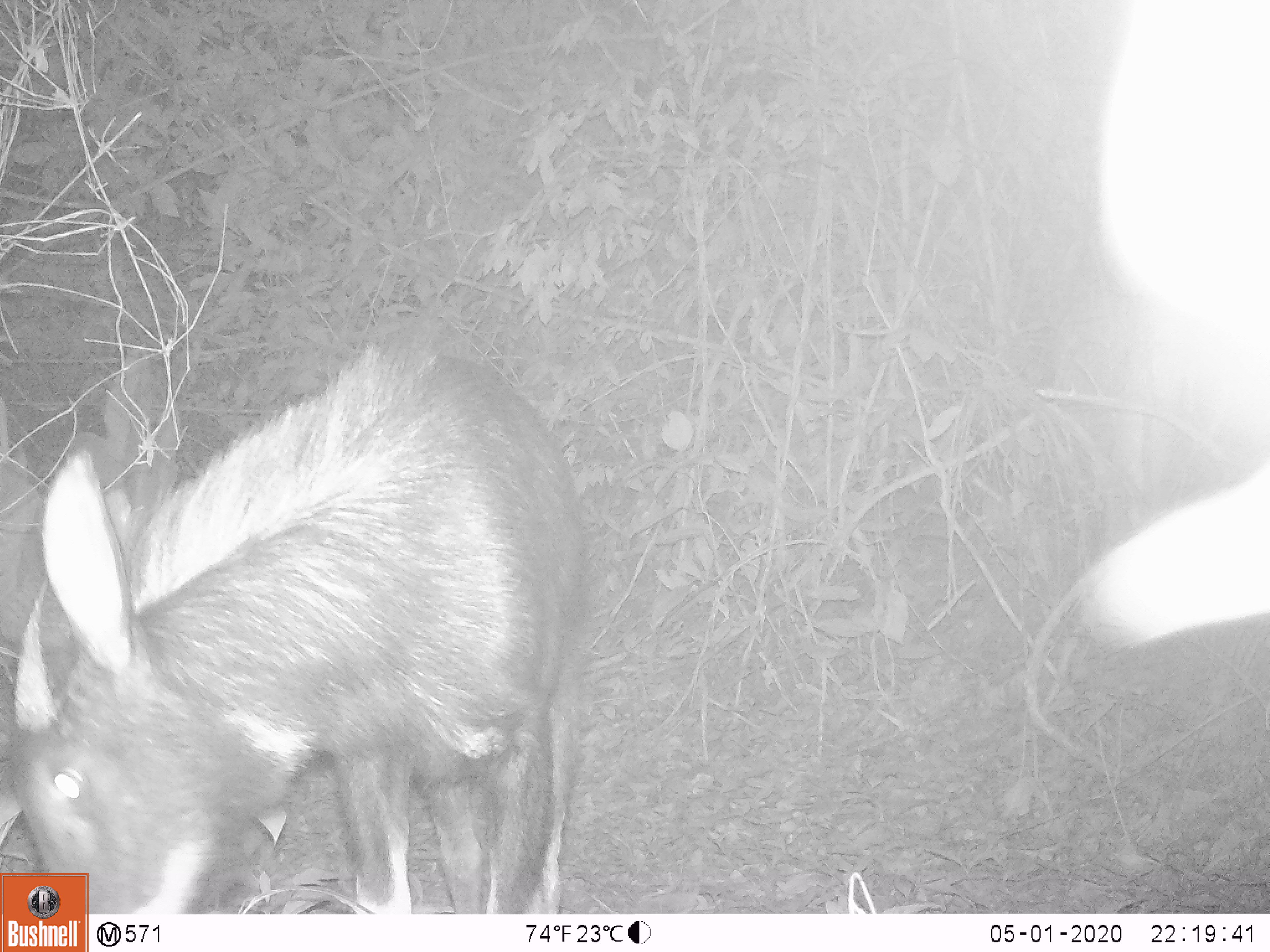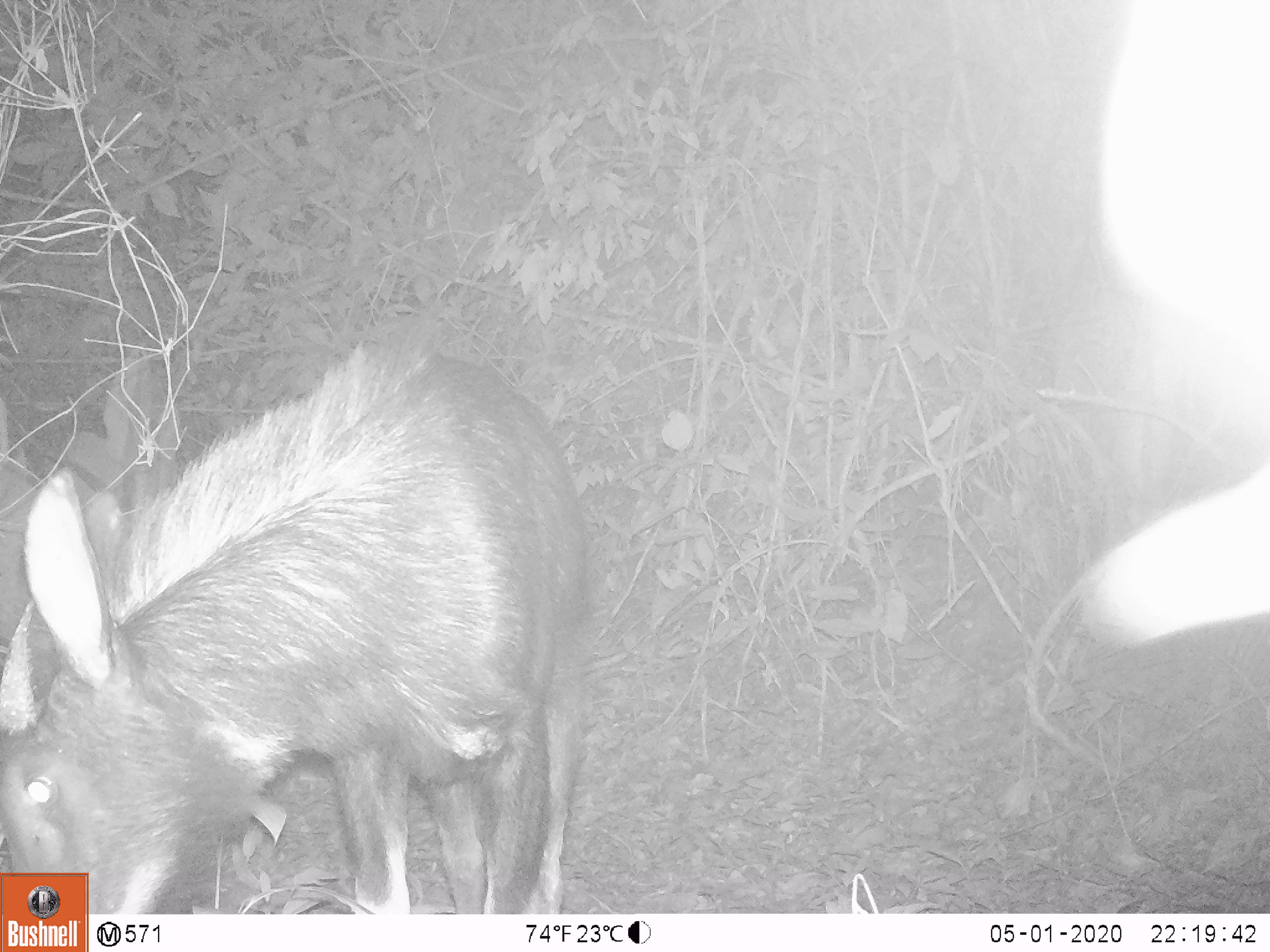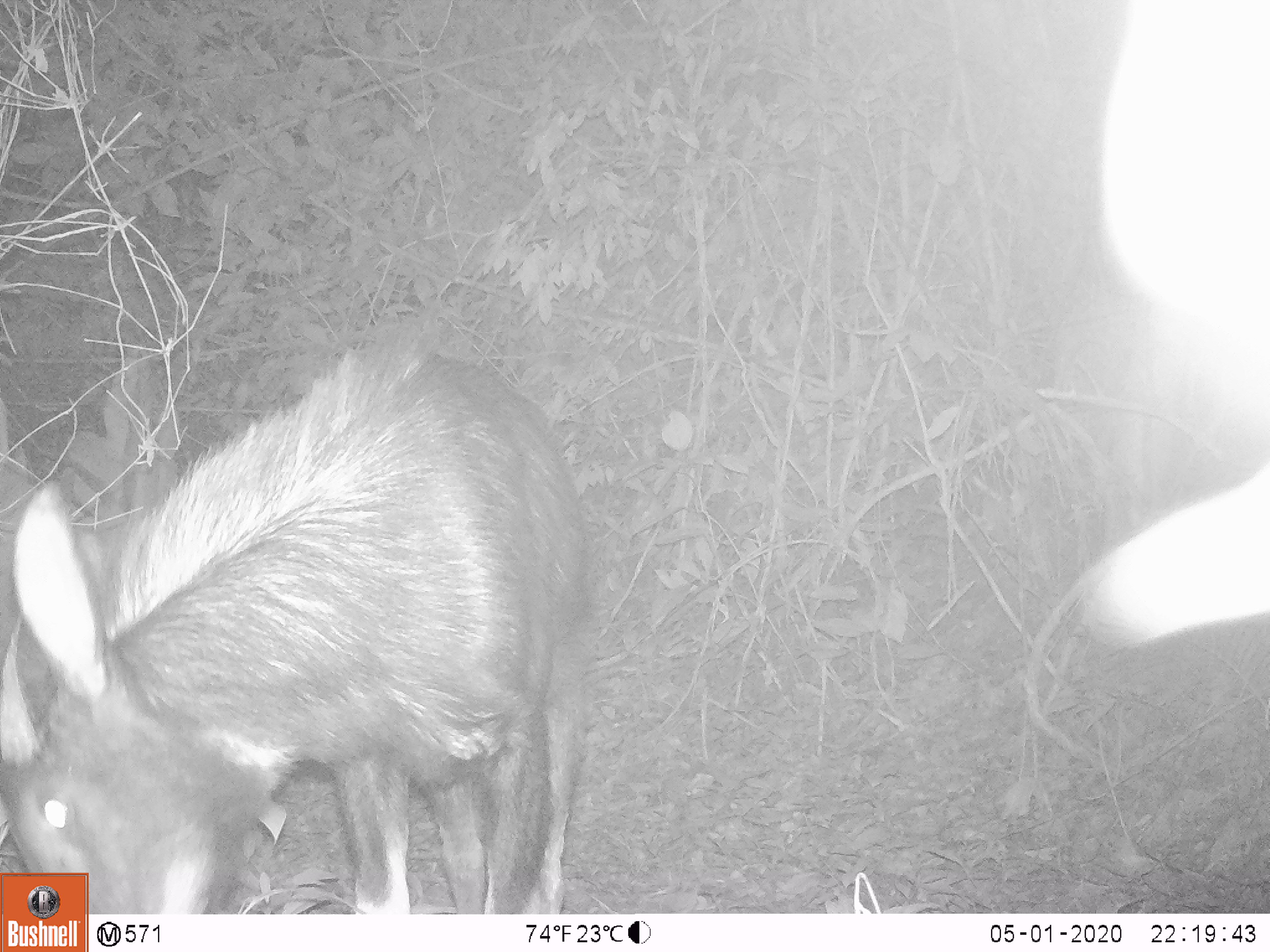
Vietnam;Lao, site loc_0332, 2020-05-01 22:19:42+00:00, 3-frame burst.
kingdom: Animalia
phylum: Chordata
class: Mammalia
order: Artiodactyla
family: Bovidae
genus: Capricornis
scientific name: Capricornis sumatraensis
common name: chinese serow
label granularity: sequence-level